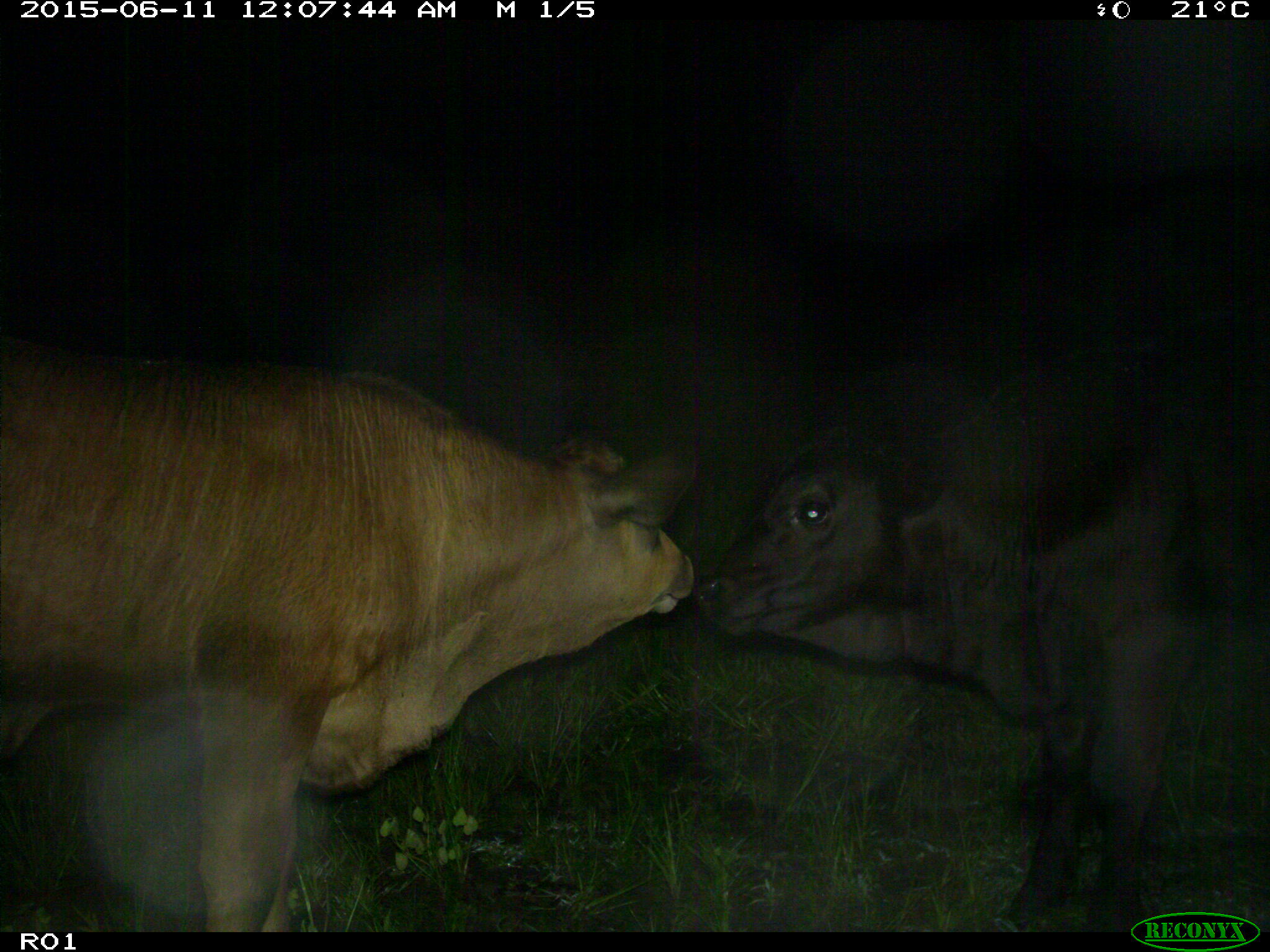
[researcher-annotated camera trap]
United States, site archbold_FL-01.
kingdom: Animalia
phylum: Chordata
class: Mammalia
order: Artiodactyla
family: Bovidae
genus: Bos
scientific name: Bos taurus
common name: domestic cow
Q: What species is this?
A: Bos taurus (domestic cow).